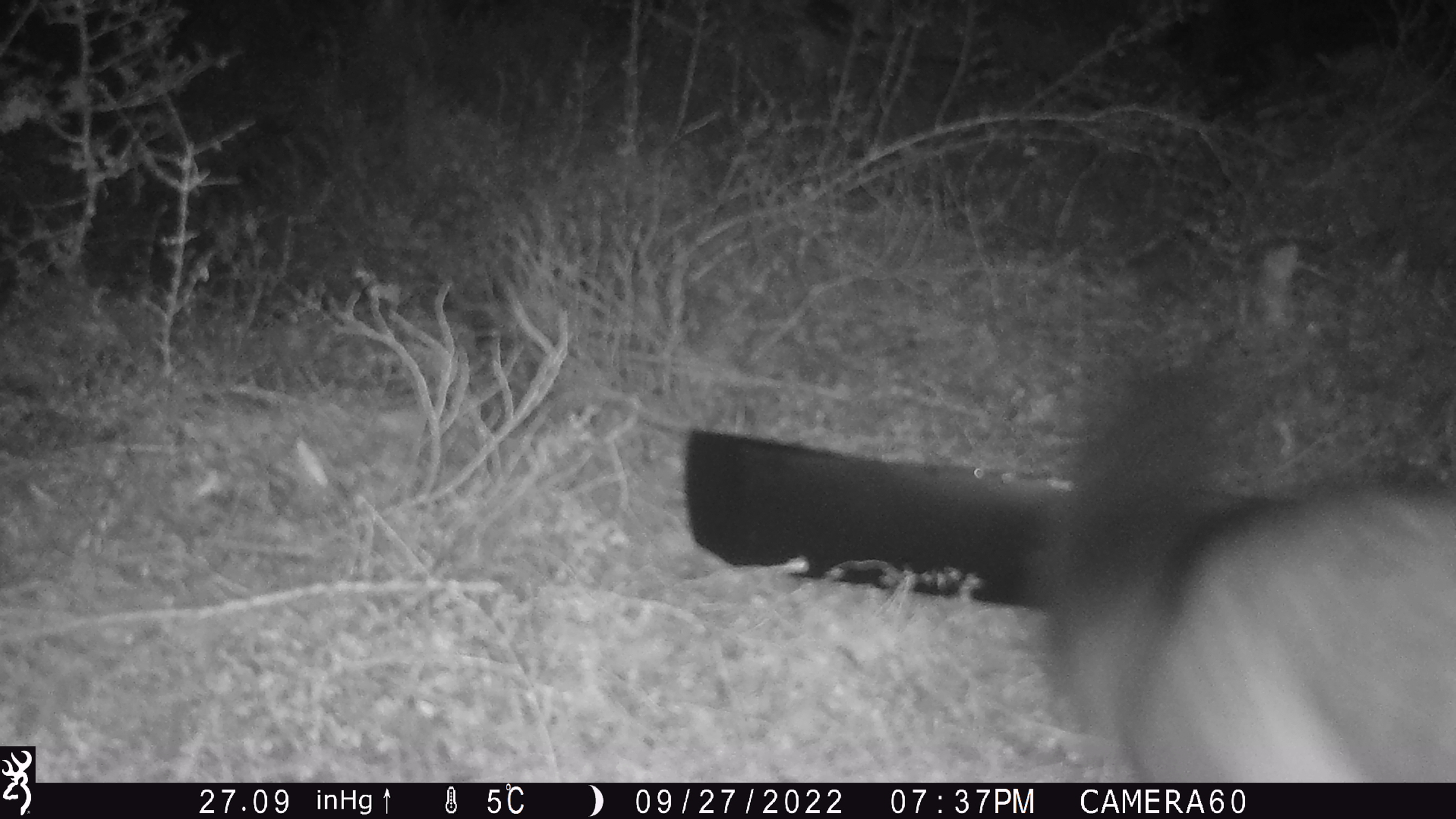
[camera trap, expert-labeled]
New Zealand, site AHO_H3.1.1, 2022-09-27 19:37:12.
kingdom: Animalia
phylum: Chordata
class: Mammalia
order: Diprotodontia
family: Phalangeridae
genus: Trichosurus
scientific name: Trichosurus vulpecula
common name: common brushtail possum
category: possum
Possum (common brushtail possum) (Trichosurus vulpecula).